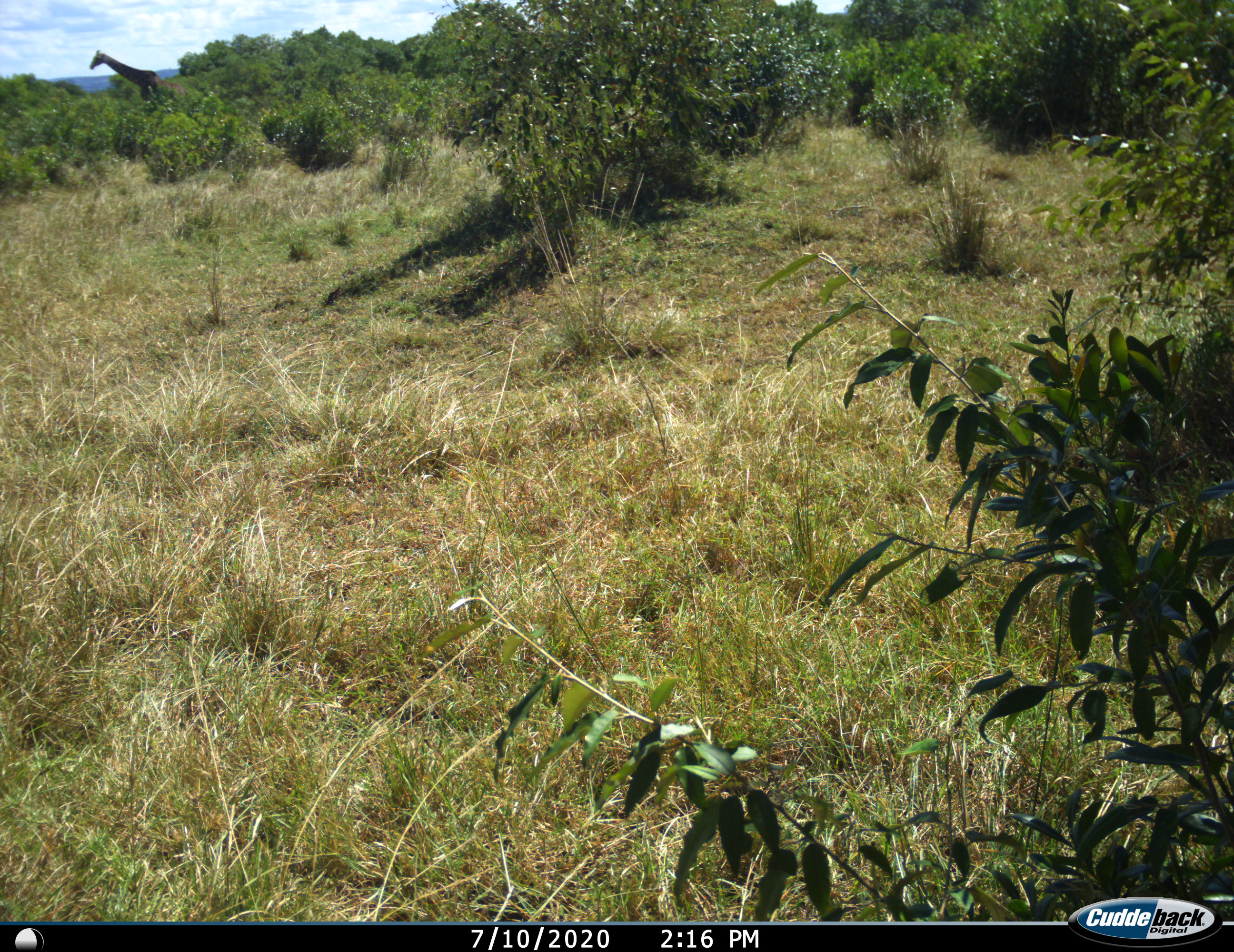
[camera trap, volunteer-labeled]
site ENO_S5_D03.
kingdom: Animalia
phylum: Chordata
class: Mammalia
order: Artiodactyla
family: Giraffidae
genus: Giraffa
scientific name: Giraffa camelopardalis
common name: giraffe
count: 1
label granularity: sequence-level